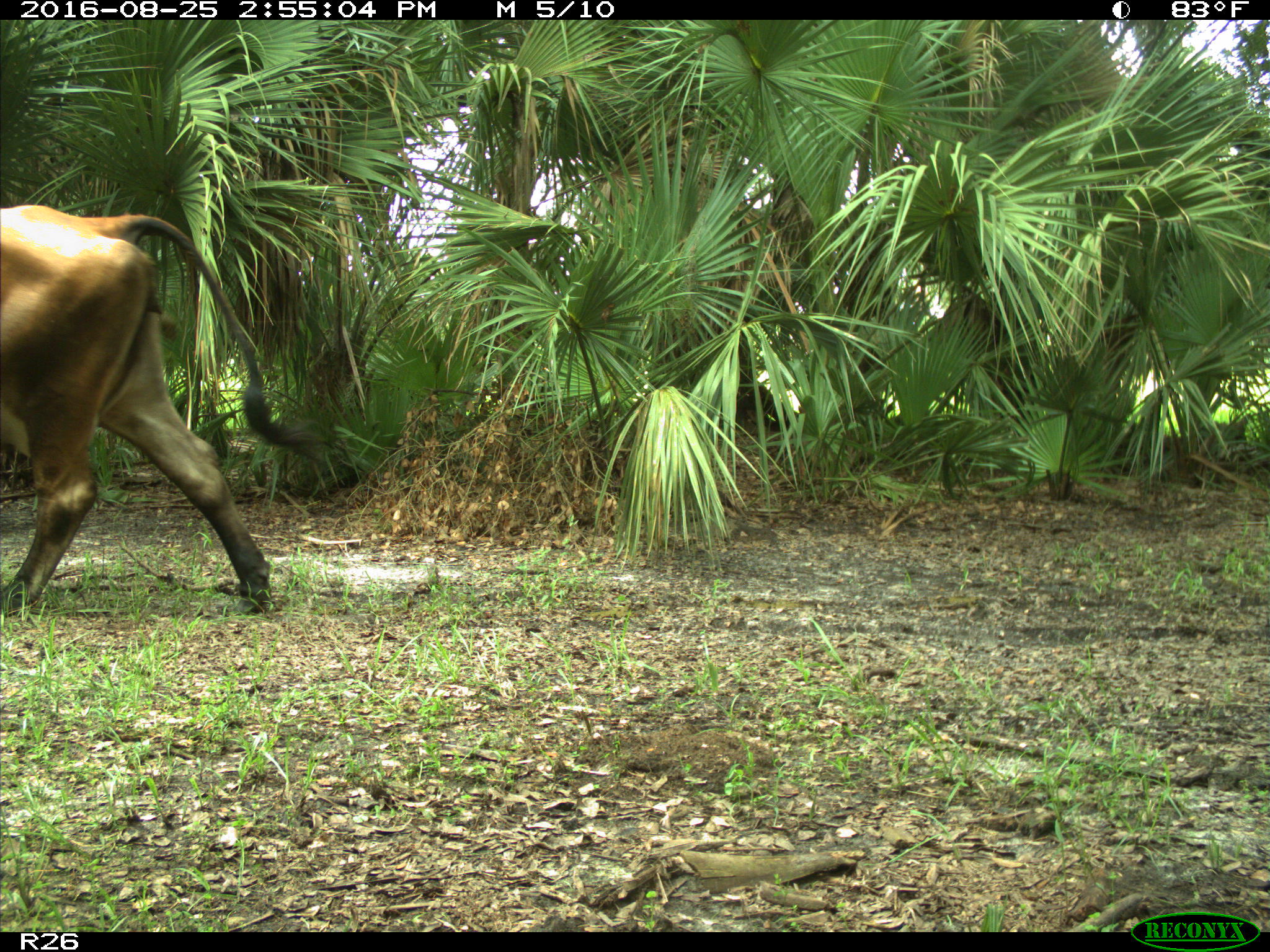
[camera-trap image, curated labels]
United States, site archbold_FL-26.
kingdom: Animalia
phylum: Chordata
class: Mammalia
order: Artiodactyla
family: Bovidae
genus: Bos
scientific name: Bos taurus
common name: domestic cow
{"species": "Bos taurus (domestic cow)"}